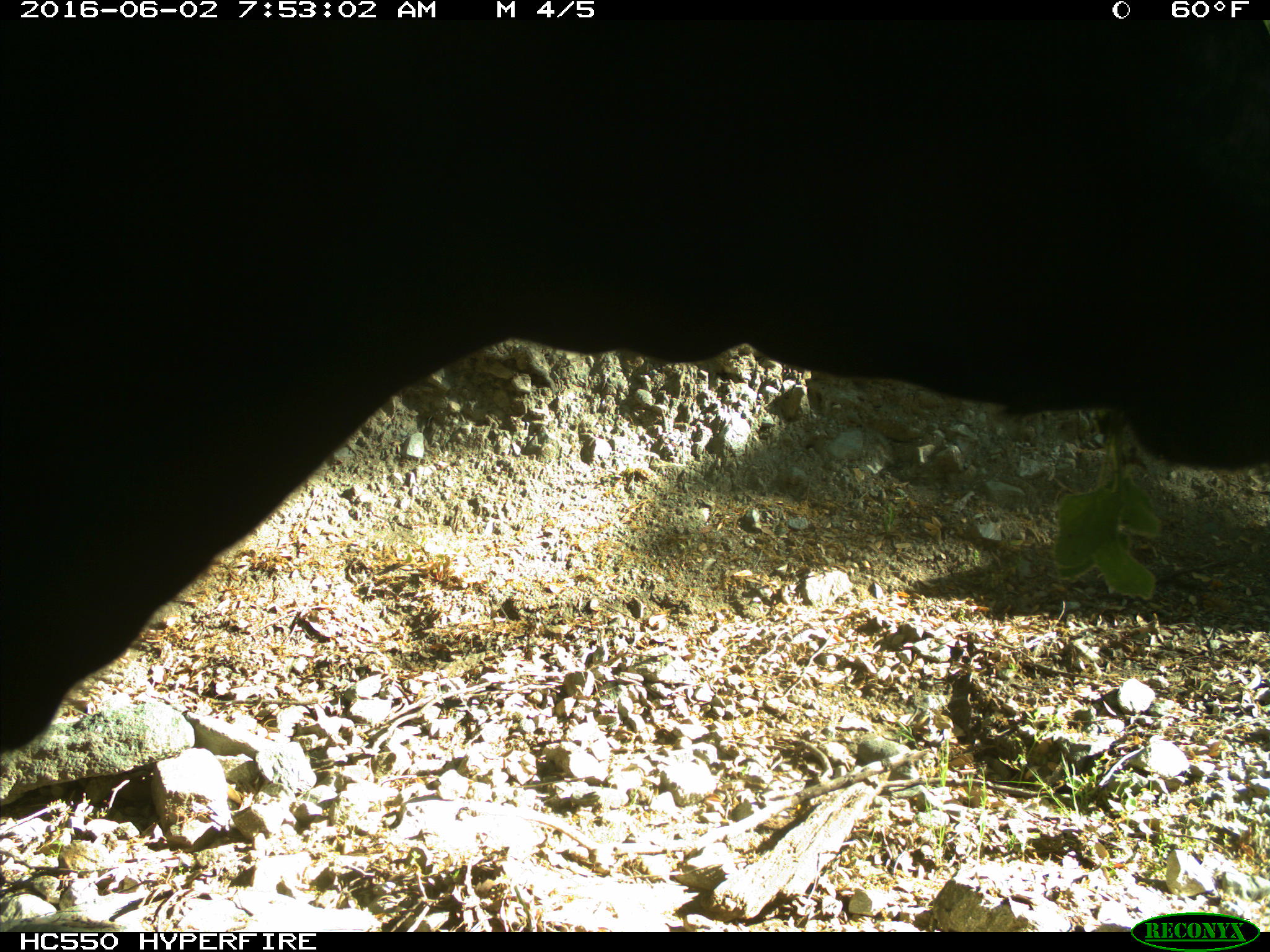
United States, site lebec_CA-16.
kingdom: Animalia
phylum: Chordata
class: Mammalia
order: Artiodactyla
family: Bovidae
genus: Bos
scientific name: Bos taurus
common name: domestic cow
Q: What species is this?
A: Bos taurus (domestic cow).